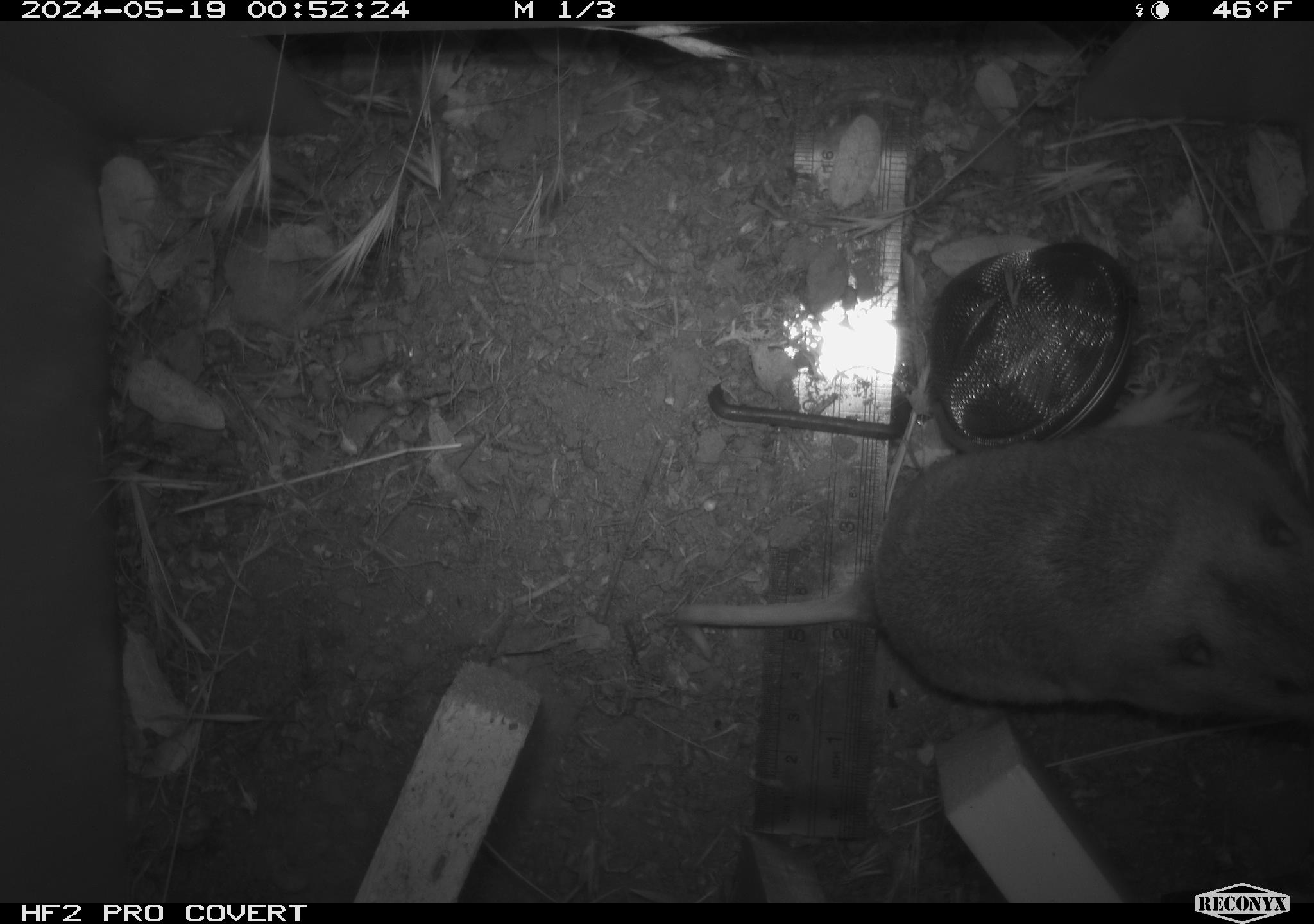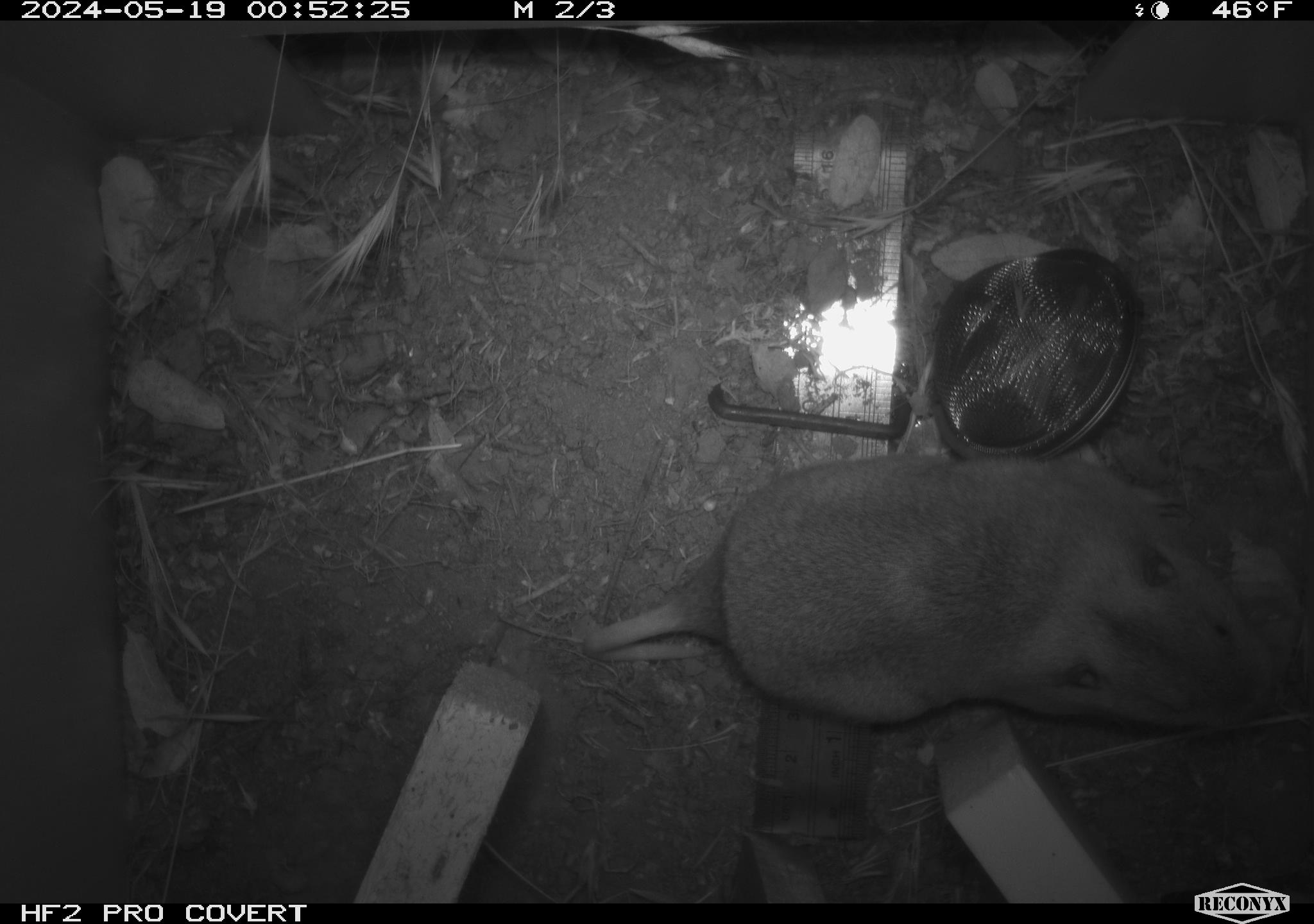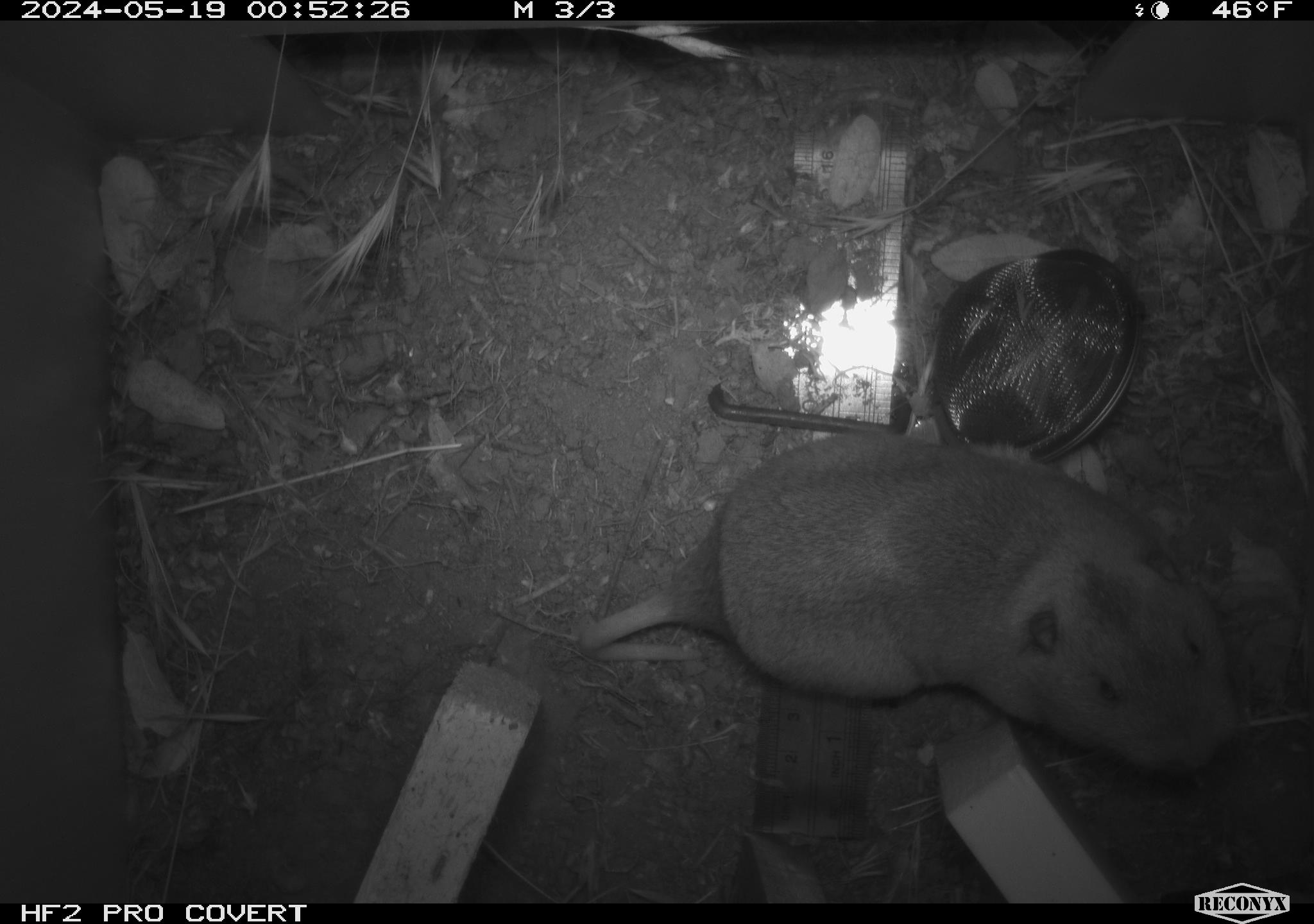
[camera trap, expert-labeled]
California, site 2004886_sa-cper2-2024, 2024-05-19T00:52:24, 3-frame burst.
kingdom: Animalia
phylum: Chordata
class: Mammalia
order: Rodentia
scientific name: Rodentia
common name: rodent